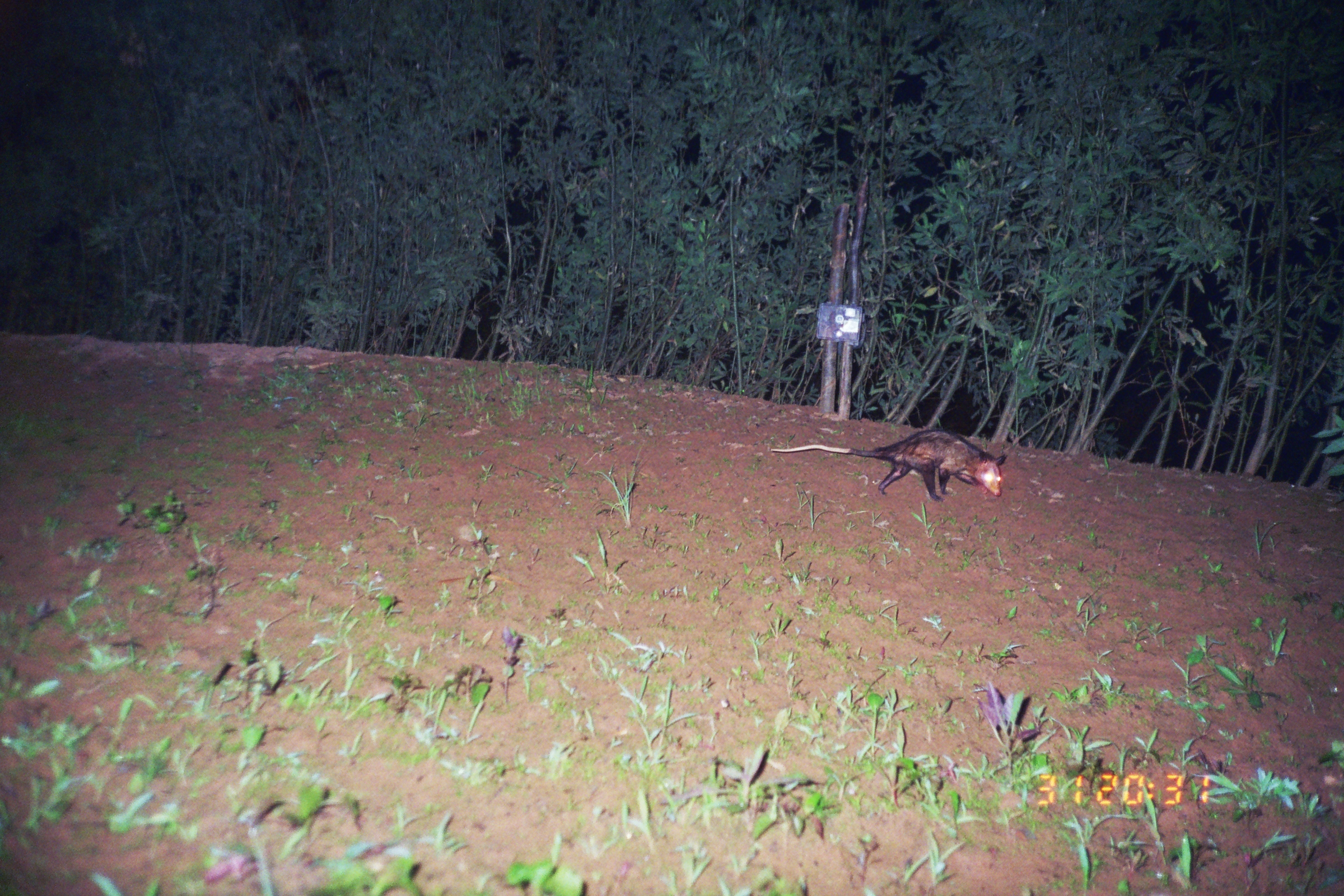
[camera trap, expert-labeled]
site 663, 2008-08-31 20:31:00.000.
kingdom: Animalia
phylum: Chordata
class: Mammalia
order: Didelphimorphia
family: Didelphidae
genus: Didelphis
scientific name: Didelphis marsupialis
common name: southern opossum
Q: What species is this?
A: Didelphis marsupialis (southern opossum).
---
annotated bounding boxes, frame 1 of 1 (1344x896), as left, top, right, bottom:
didelphis marsupialis: 771, 430, 1007, 502